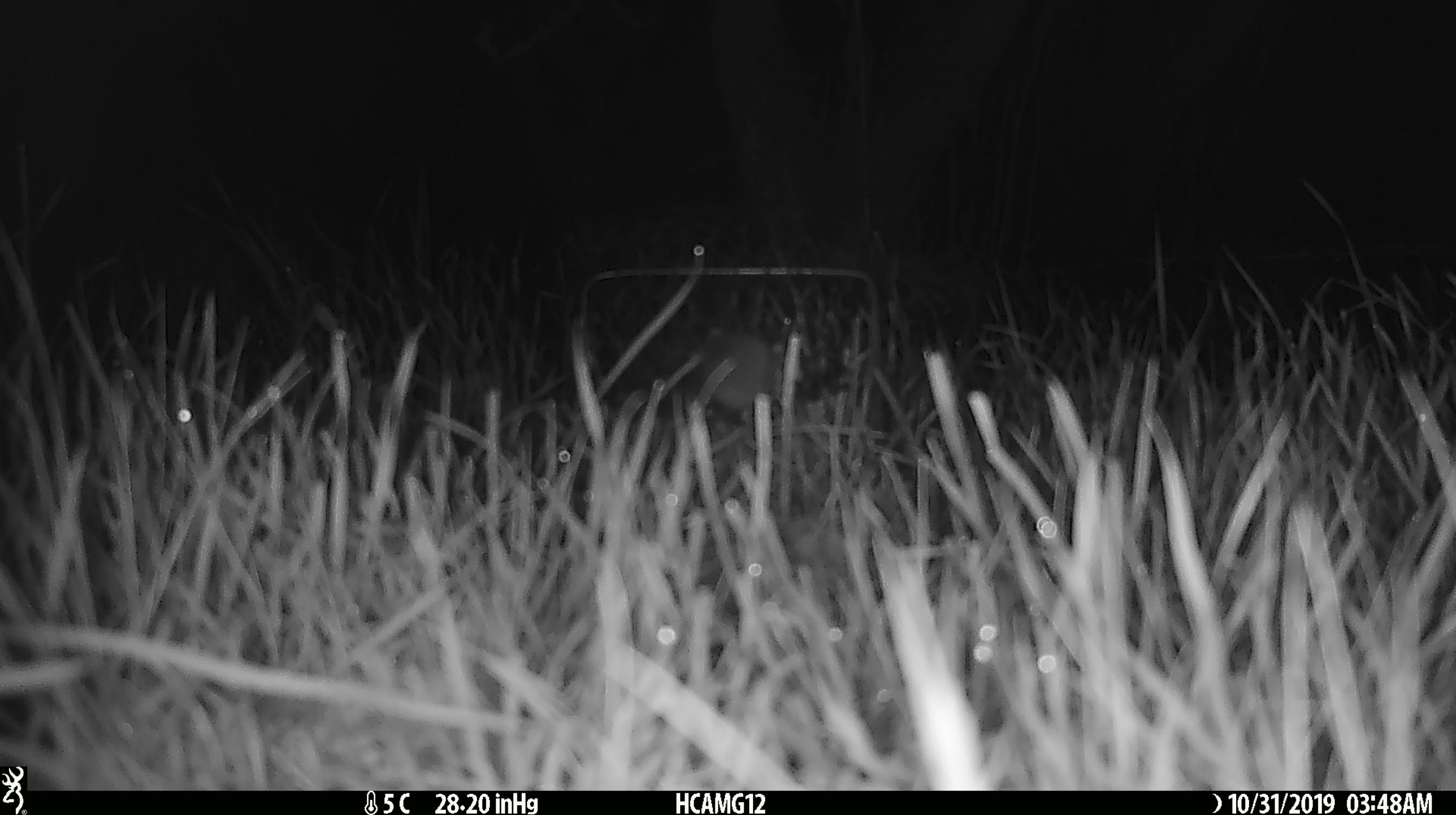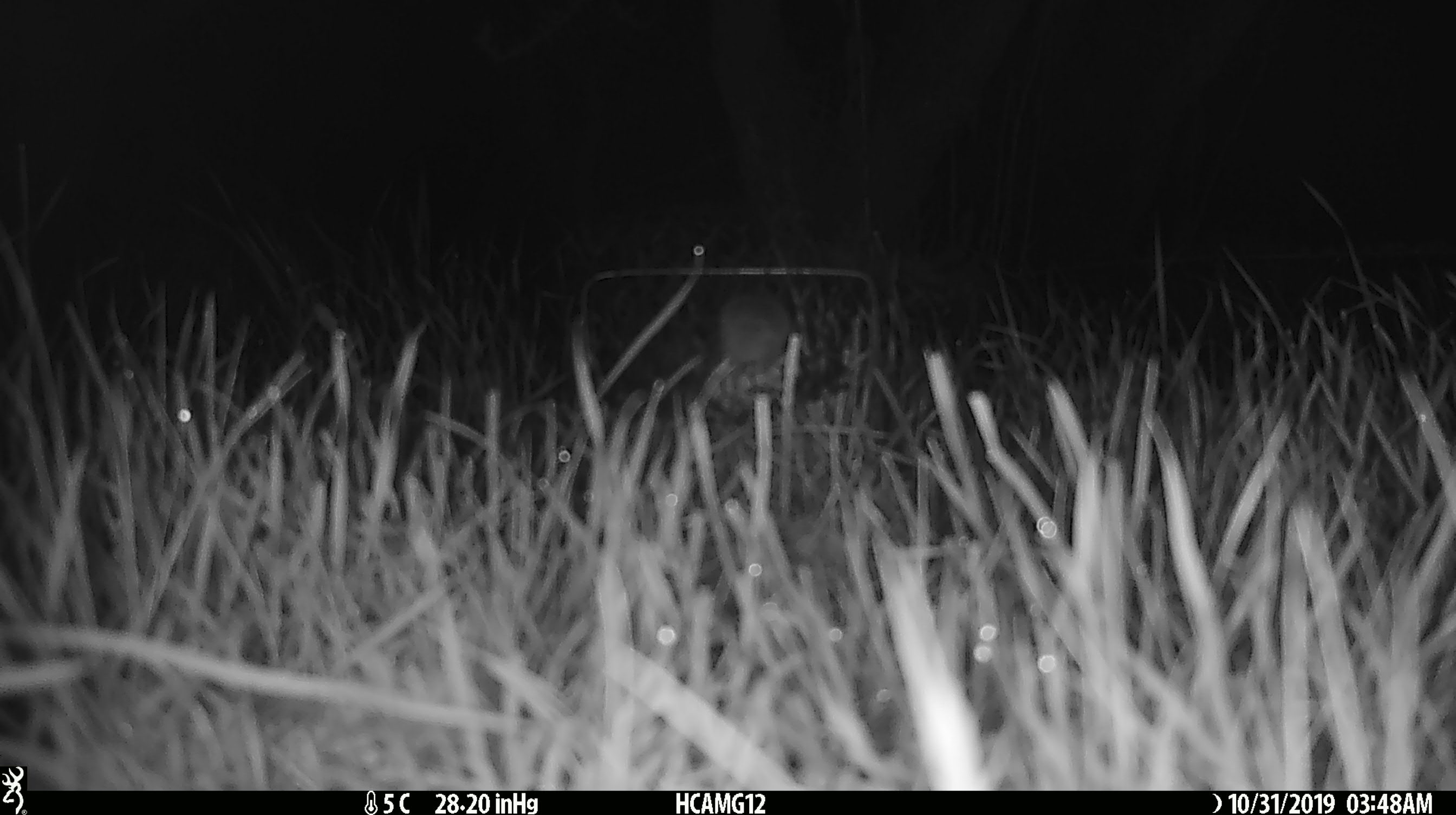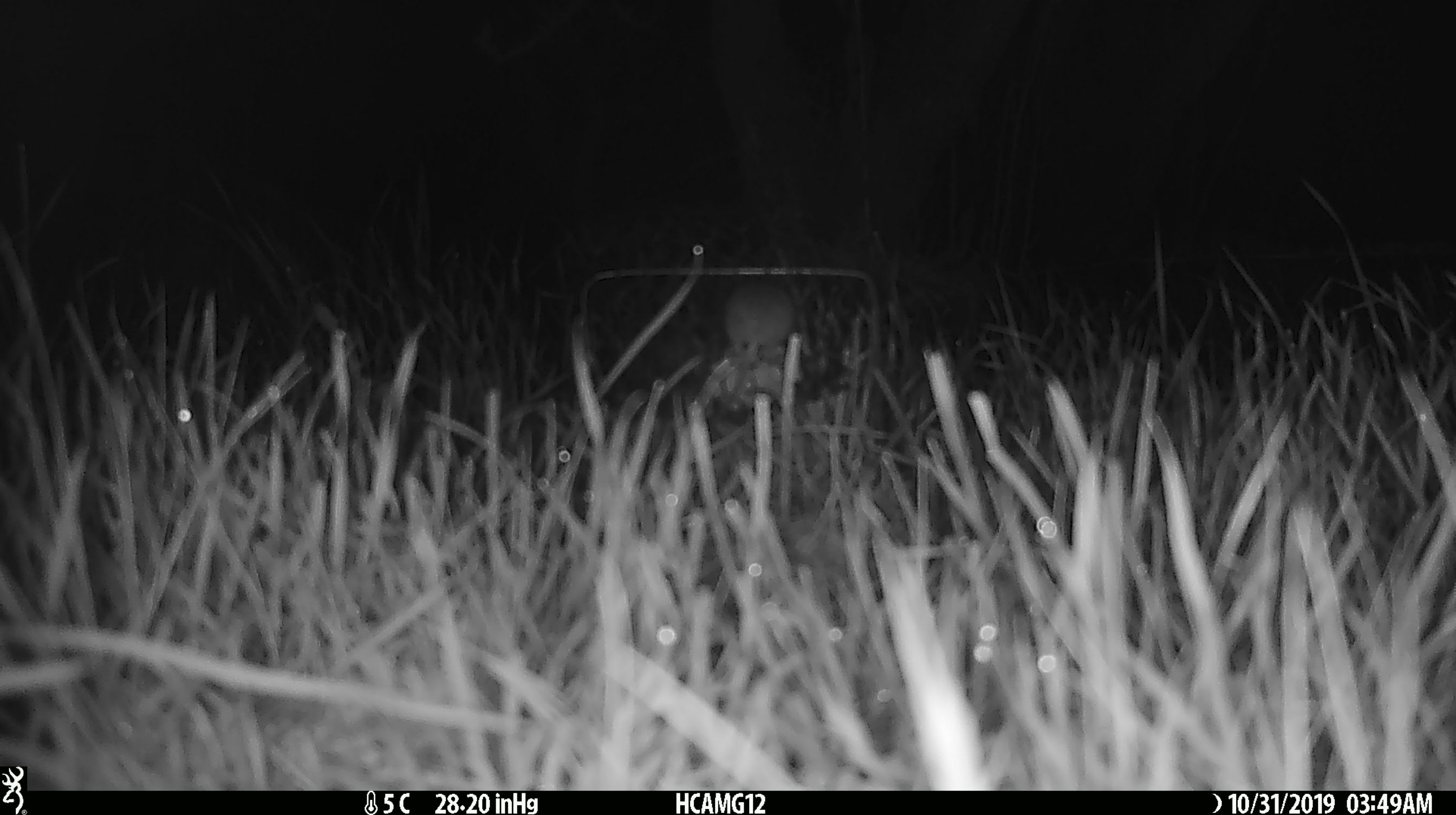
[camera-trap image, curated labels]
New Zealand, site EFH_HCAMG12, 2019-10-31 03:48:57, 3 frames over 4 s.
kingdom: Animalia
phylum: Chordata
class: Mammalia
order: Rodentia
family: Muridae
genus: Mus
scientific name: Mus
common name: mouse